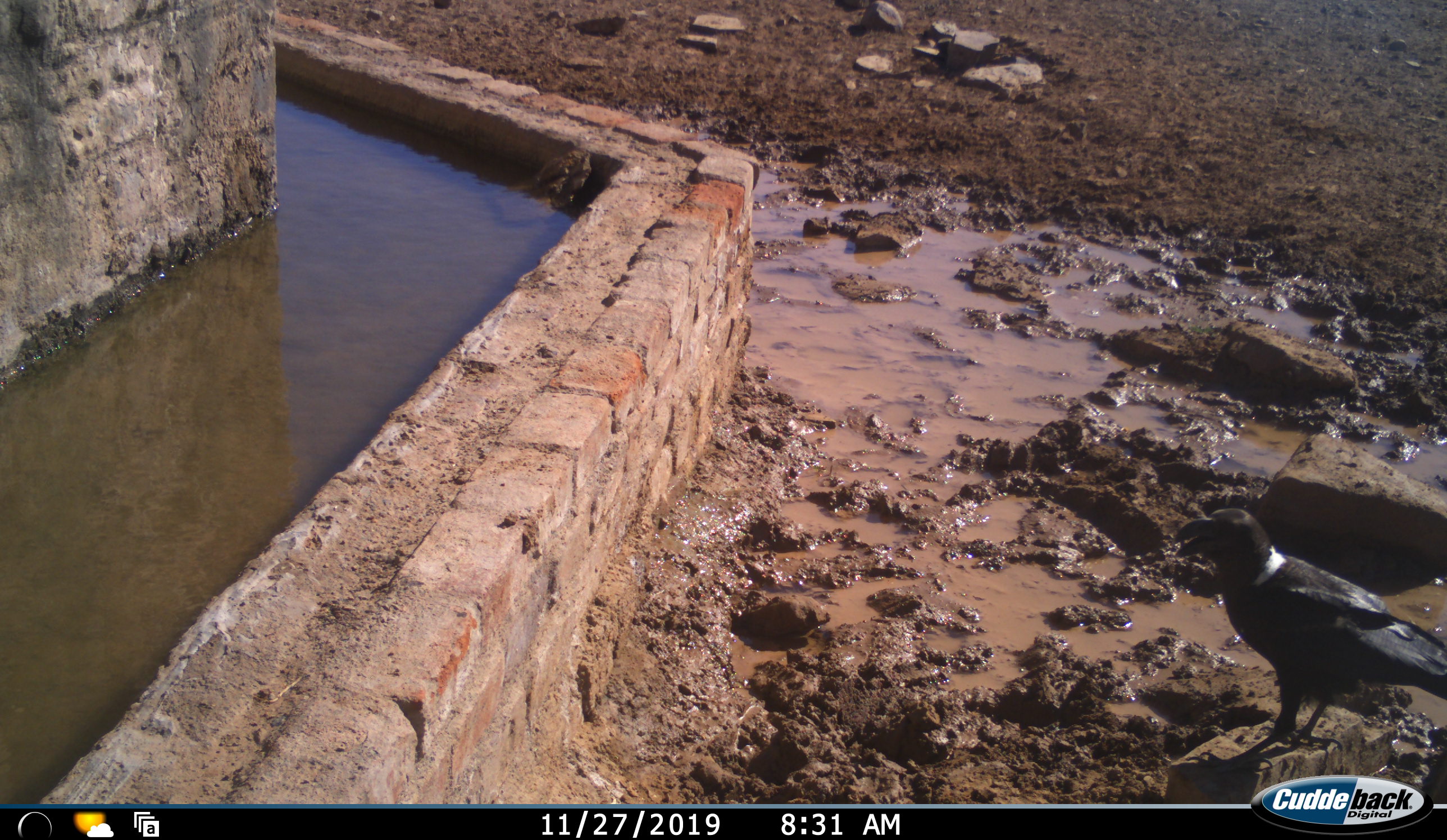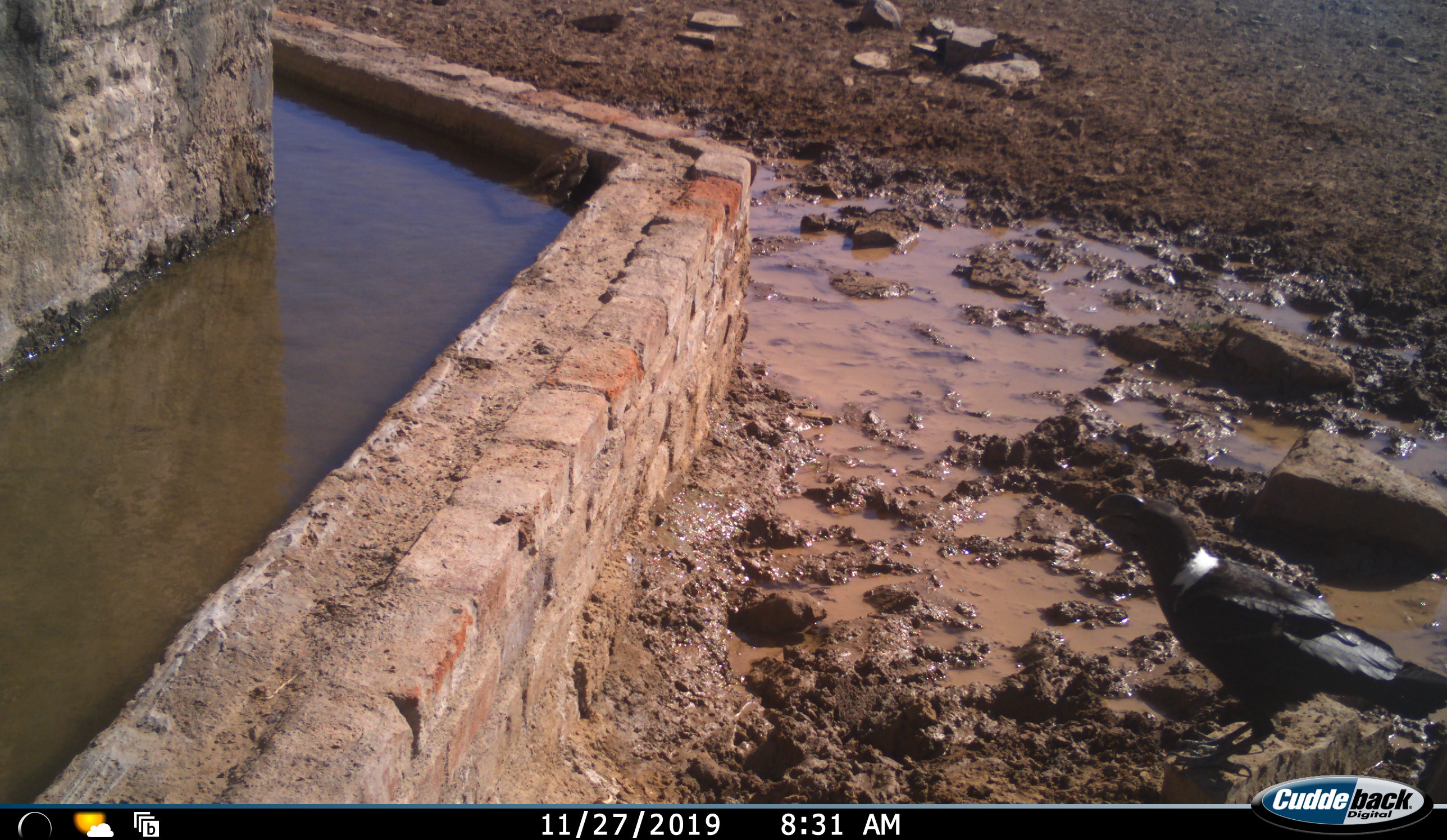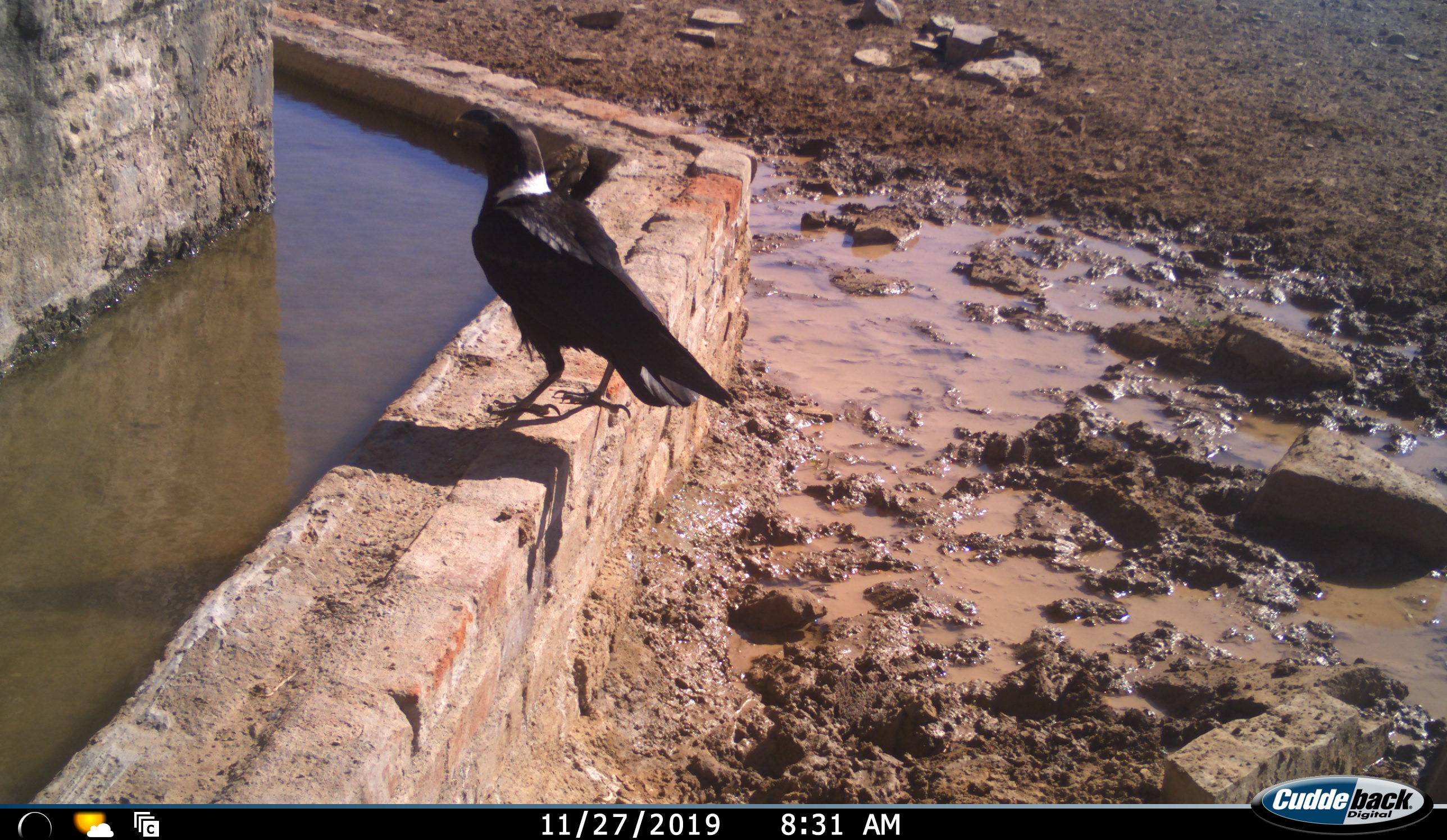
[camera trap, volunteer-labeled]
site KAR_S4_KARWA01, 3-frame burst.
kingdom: Animalia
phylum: Chordata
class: Aves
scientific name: Aves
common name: bird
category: birdother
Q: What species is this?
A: Birdother (bird) (Aves).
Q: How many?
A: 1.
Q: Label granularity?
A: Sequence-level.